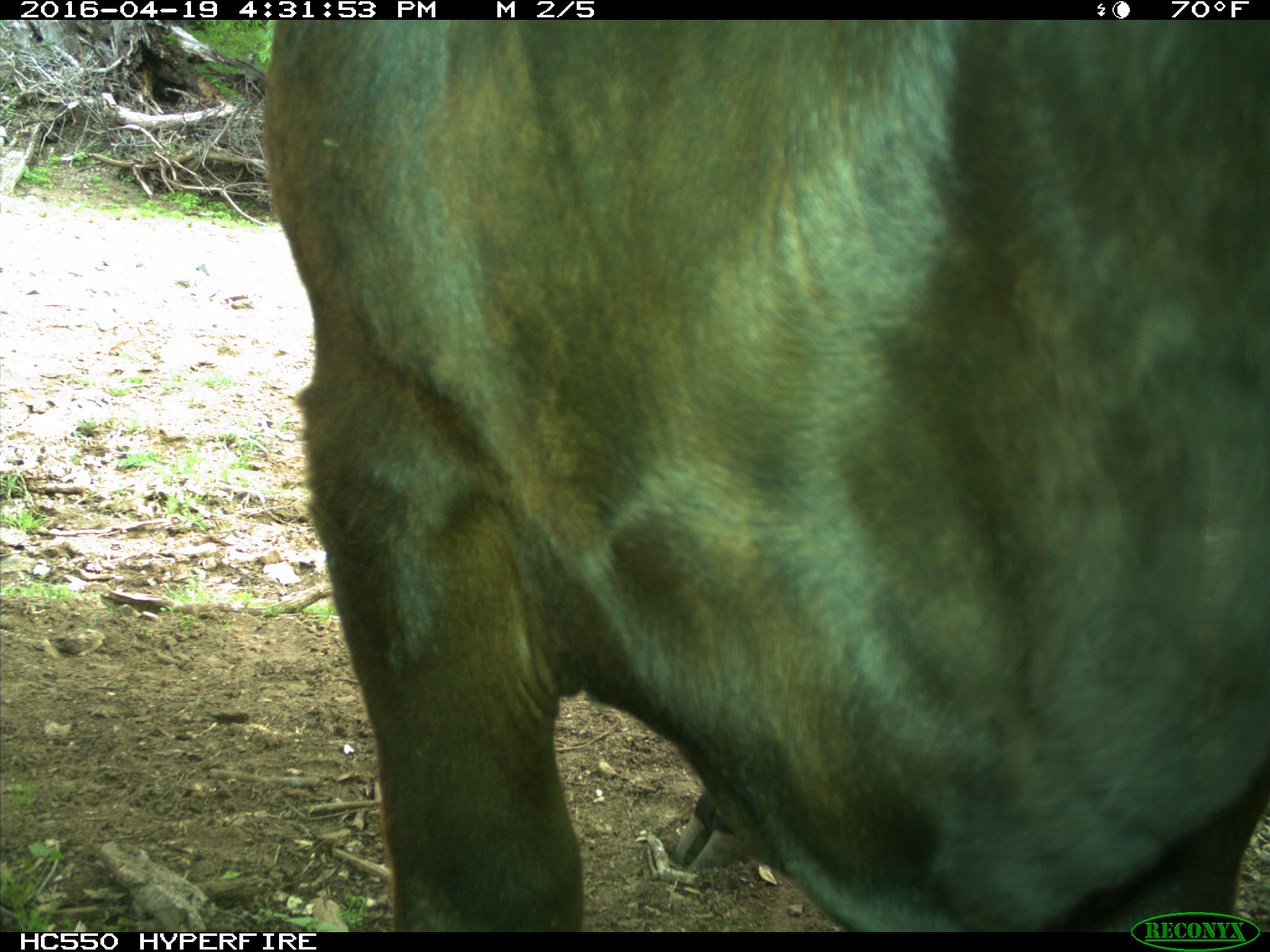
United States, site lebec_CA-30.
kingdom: Animalia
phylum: Chordata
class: Mammalia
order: Artiodactyla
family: Bovidae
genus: Bos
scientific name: Bos taurus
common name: domestic cow